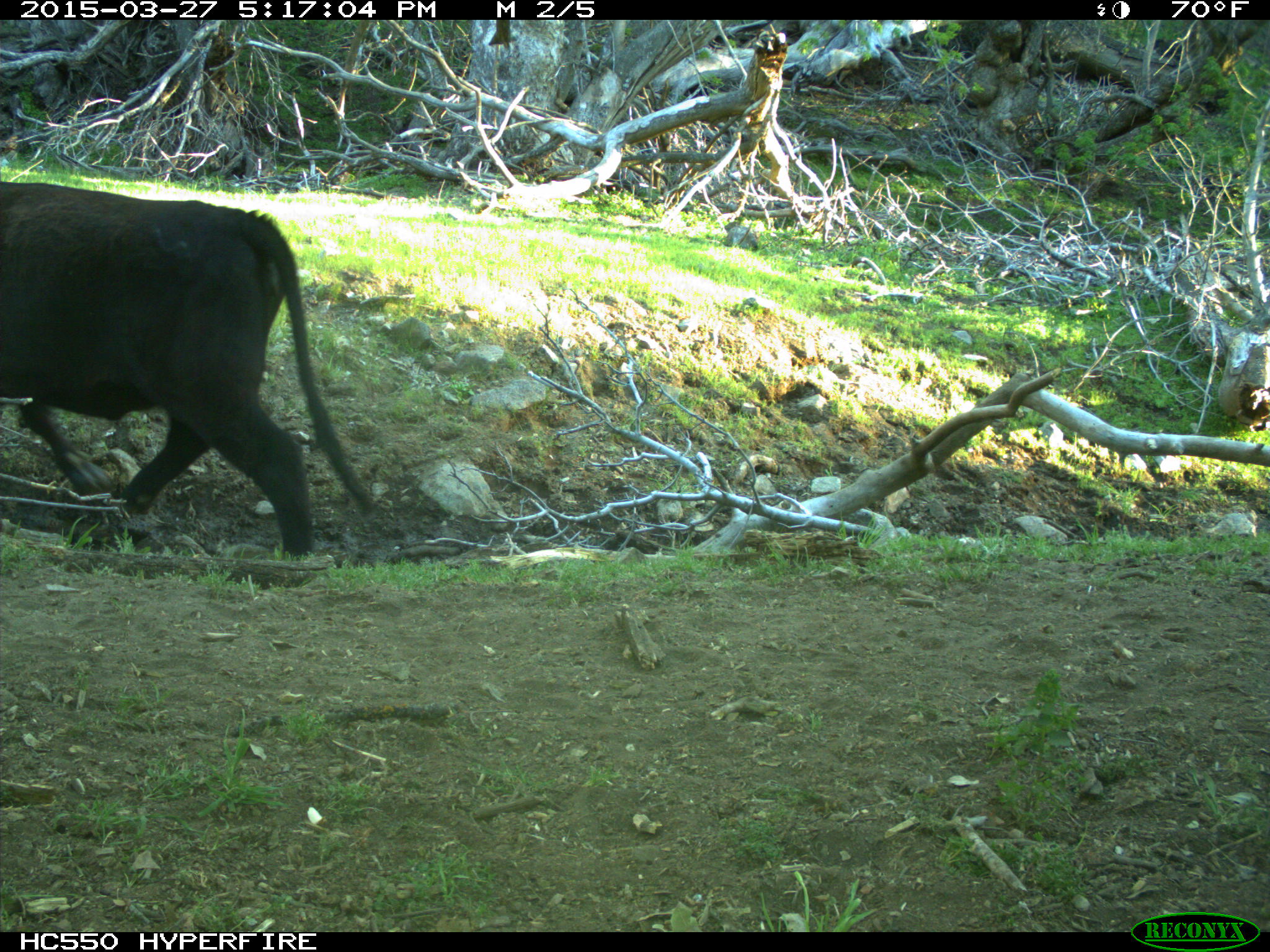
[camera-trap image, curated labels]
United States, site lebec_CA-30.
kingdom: Animalia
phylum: Chordata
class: Mammalia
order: Artiodactyla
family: Bovidae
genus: Bos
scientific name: Bos taurus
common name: domestic cow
Bos taurus (domestic cow).